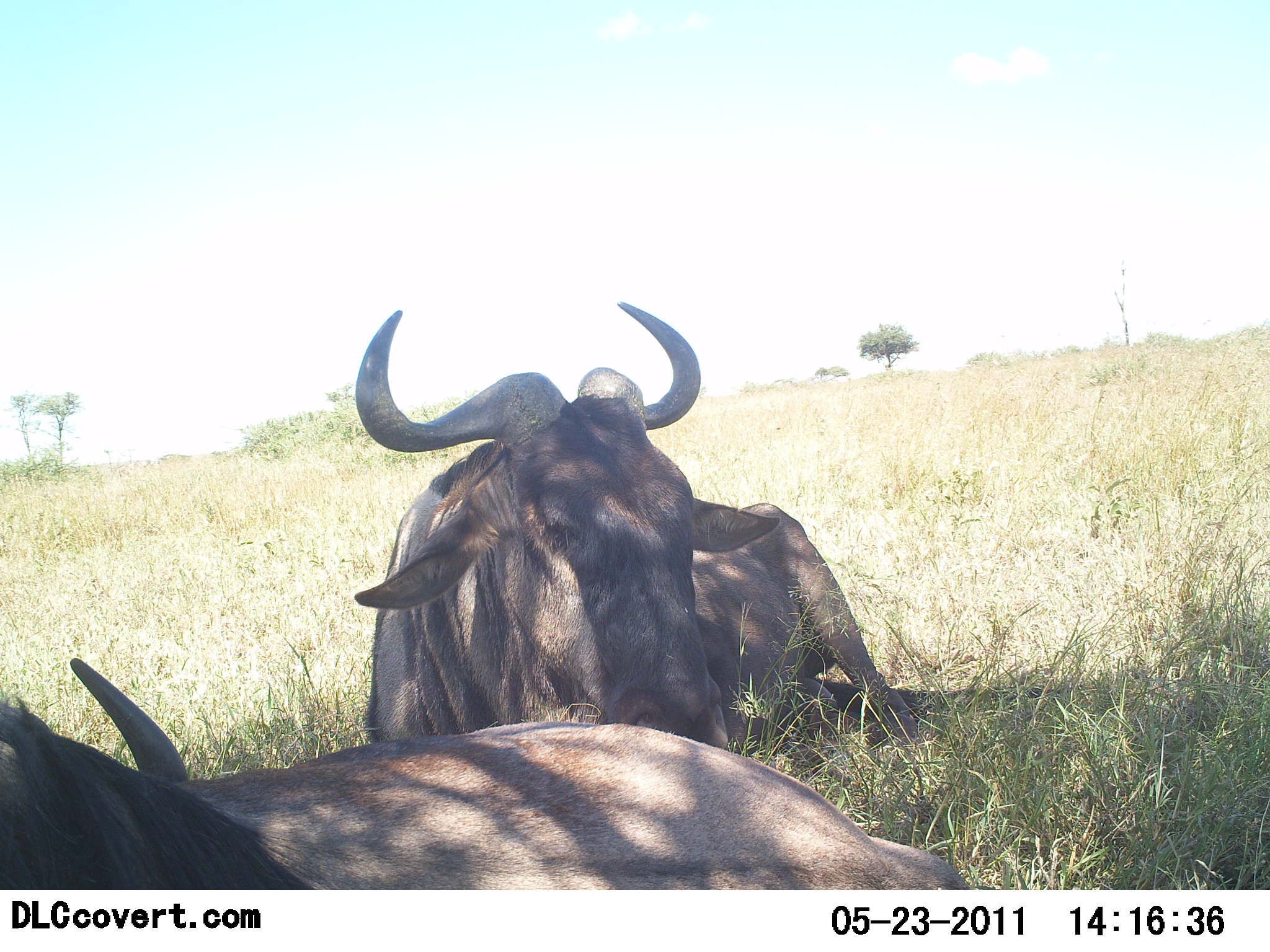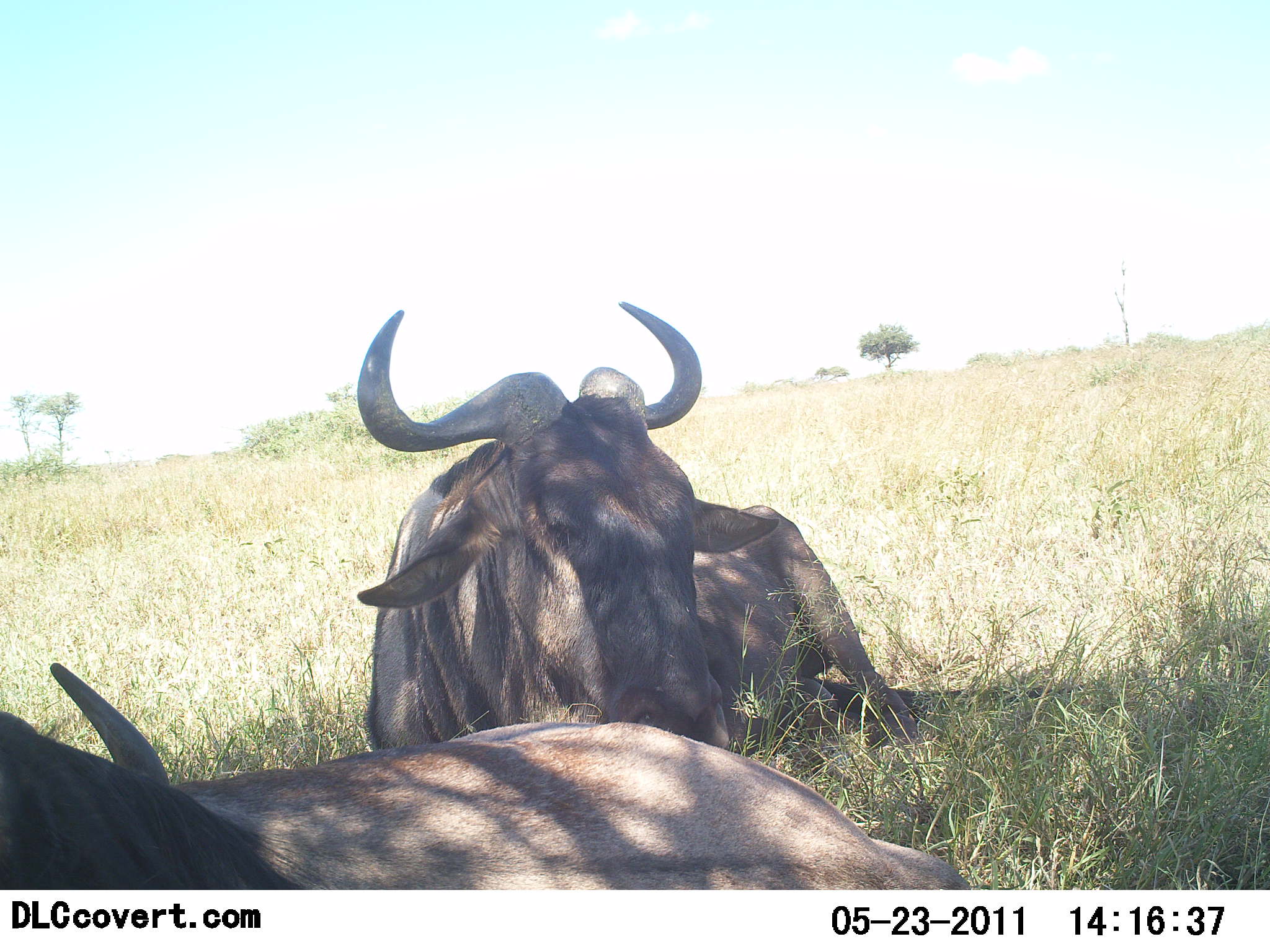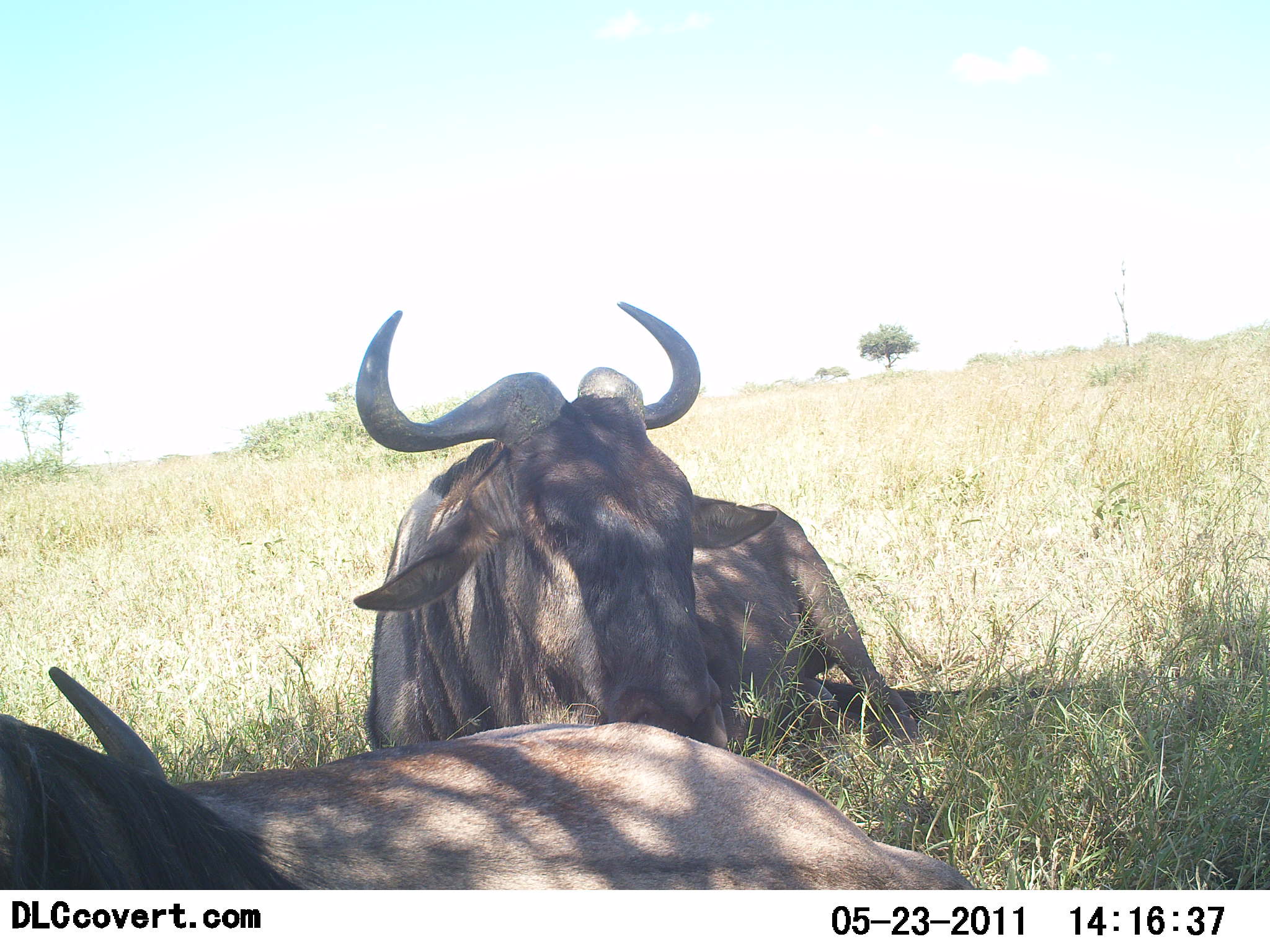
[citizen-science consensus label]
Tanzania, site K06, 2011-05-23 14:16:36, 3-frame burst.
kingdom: Animalia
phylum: Chordata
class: Mammalia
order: Artiodactyla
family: Bovidae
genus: Connochaetes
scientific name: Connochaetes taurinus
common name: blue wildebeest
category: wildebeest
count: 2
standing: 0%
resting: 100%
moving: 0%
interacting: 0%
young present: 0%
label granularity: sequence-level